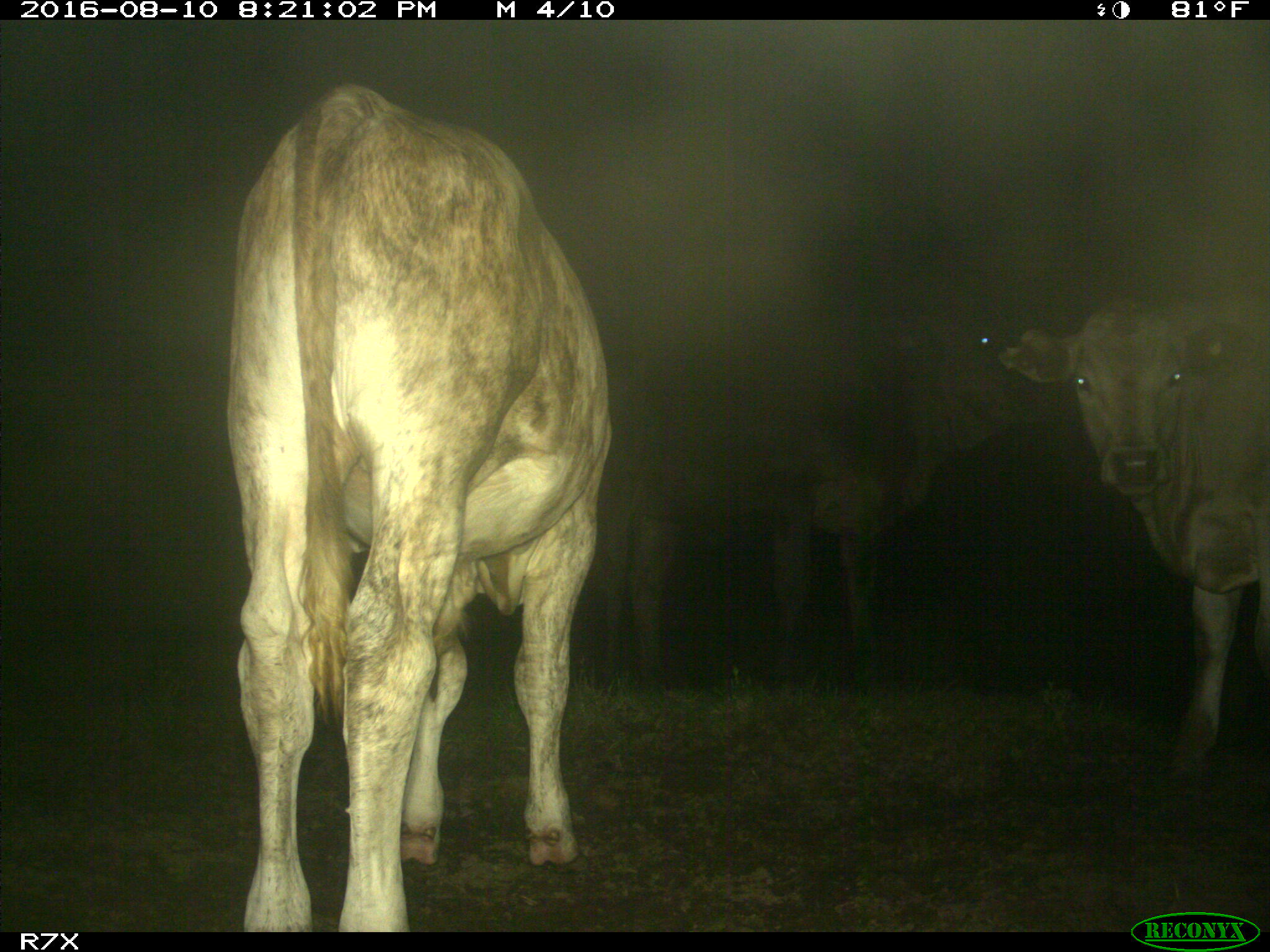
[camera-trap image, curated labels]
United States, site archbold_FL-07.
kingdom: Animalia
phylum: Chordata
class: Mammalia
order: Artiodactyla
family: Bovidae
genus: Bos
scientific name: Bos taurus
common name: domestic cow